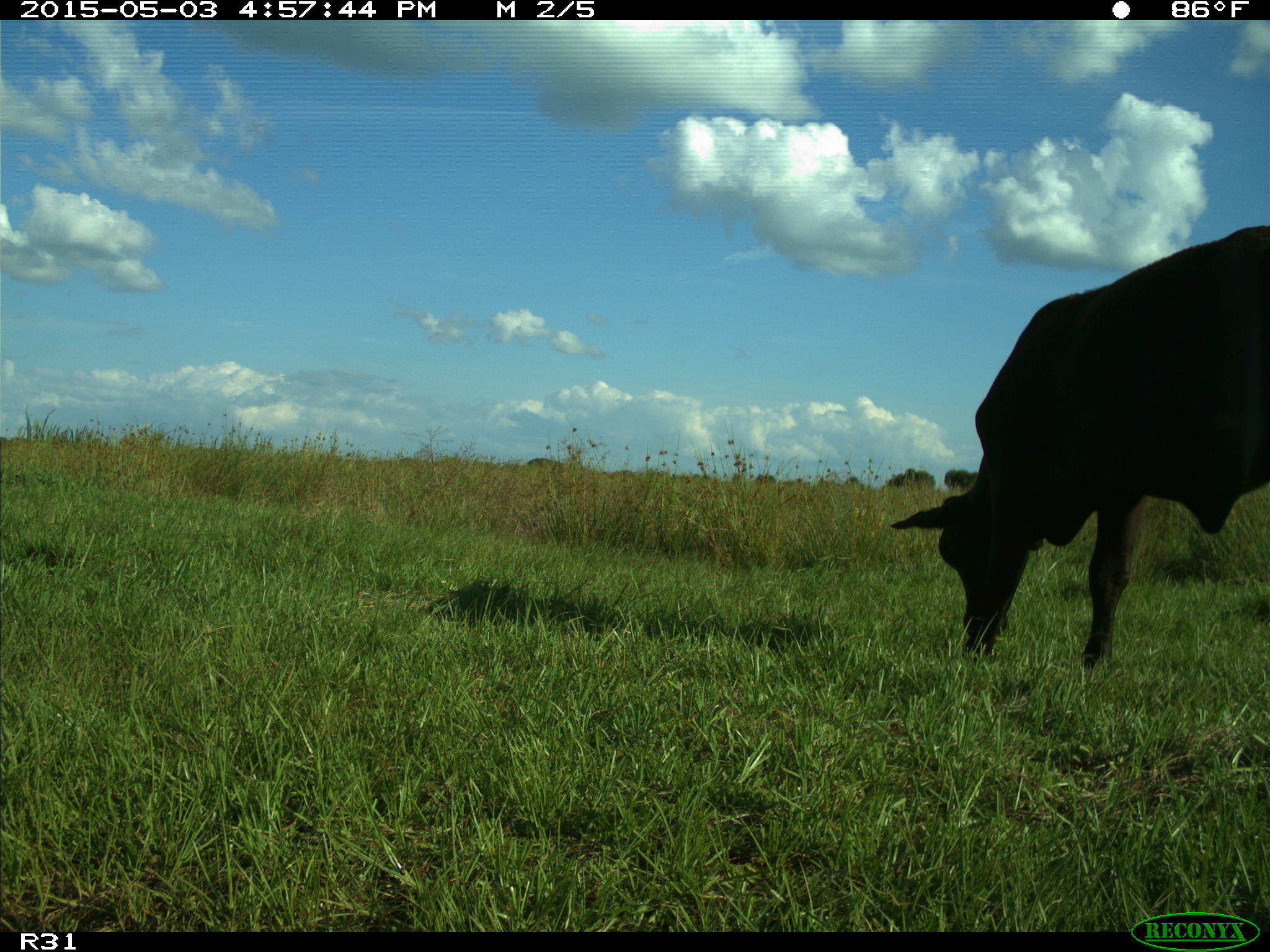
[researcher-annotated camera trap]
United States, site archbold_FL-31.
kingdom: Animalia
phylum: Chordata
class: Mammalia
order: Artiodactyla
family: Bovidae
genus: Bos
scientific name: Bos taurus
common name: domestic cow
Bos taurus (domestic cow).